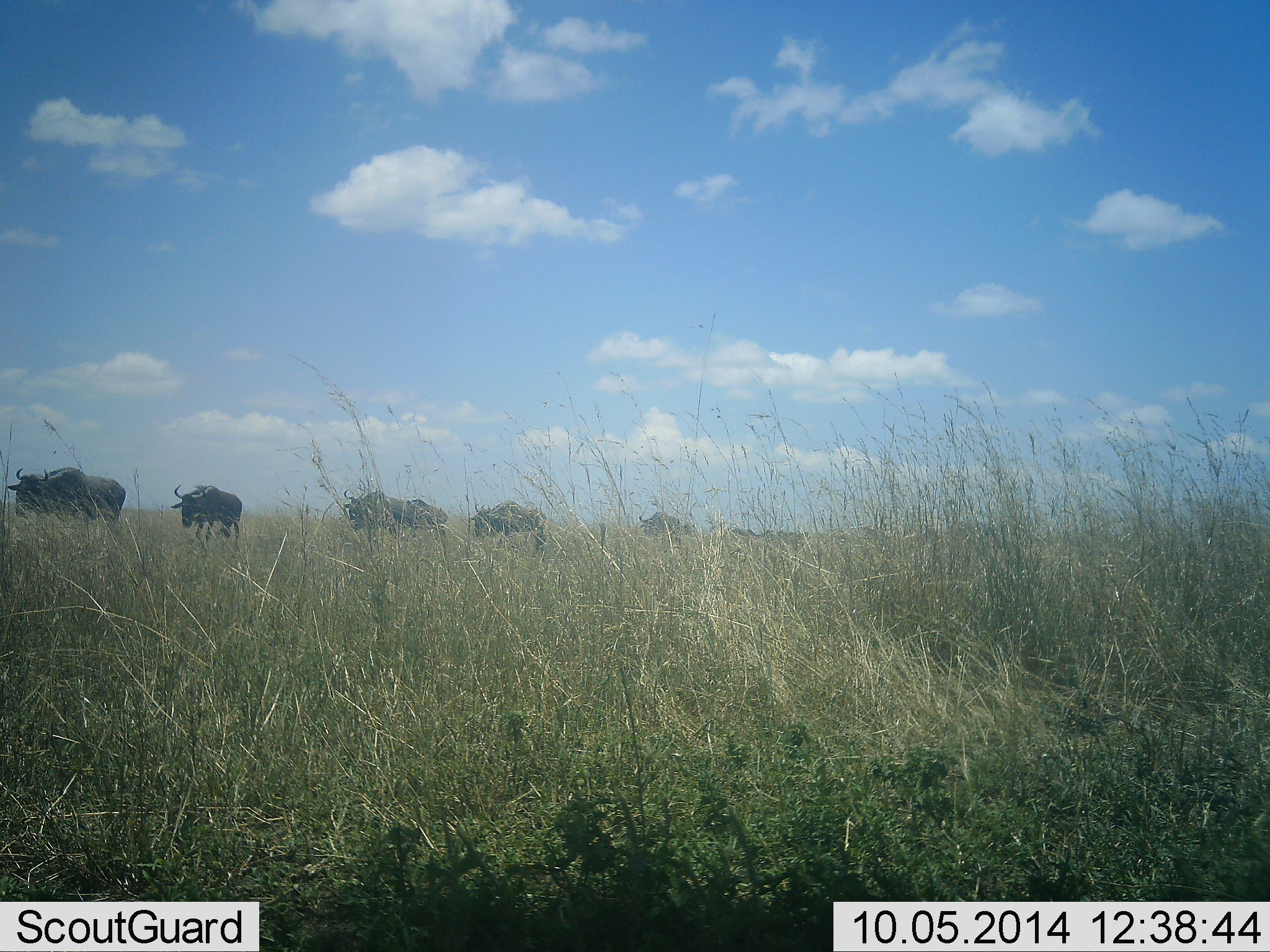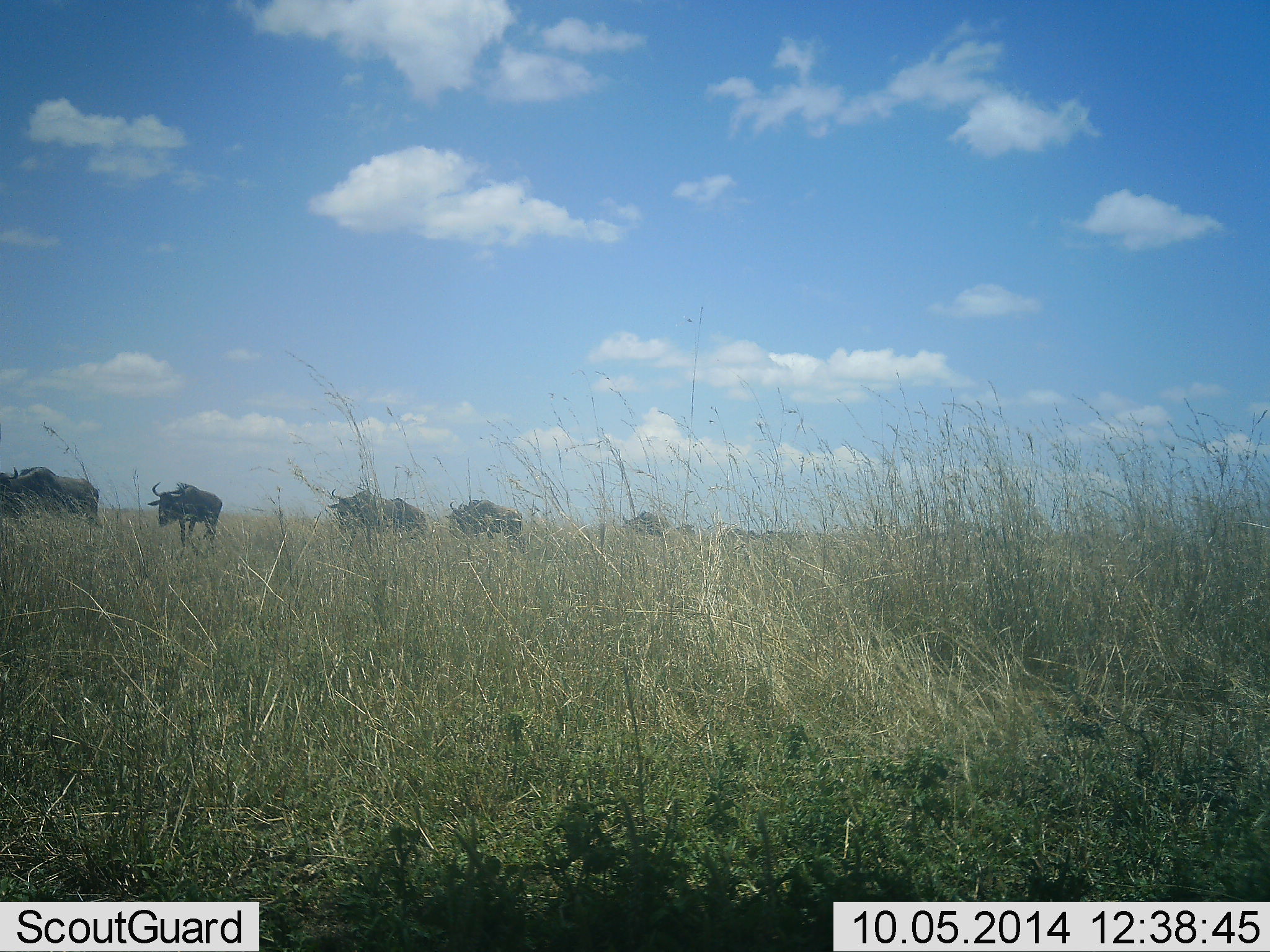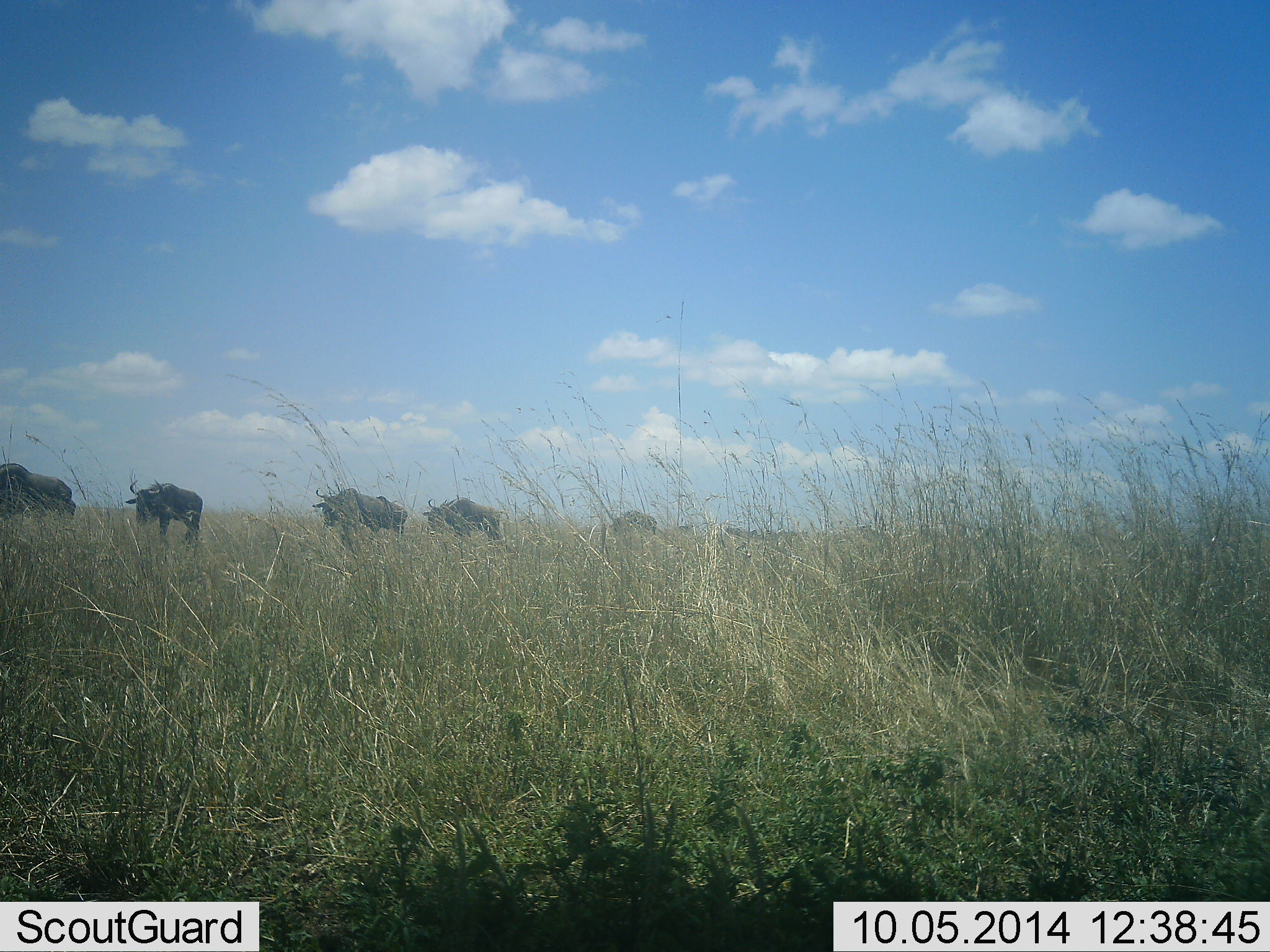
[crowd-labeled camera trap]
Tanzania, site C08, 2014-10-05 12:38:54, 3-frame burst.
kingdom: Animalia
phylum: Chordata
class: Mammalia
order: Artiodactyla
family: Bovidae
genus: Connochaetes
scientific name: Connochaetes taurinus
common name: blue wildebeest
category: wildebeest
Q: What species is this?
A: Wildebeest (blue wildebeest) (Connochaetes taurinus).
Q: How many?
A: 6.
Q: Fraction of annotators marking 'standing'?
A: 0%.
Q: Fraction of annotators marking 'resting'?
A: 0%.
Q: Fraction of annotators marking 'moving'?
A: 100%.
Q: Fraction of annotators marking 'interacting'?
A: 0%.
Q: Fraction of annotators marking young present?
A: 10%.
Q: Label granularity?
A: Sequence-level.